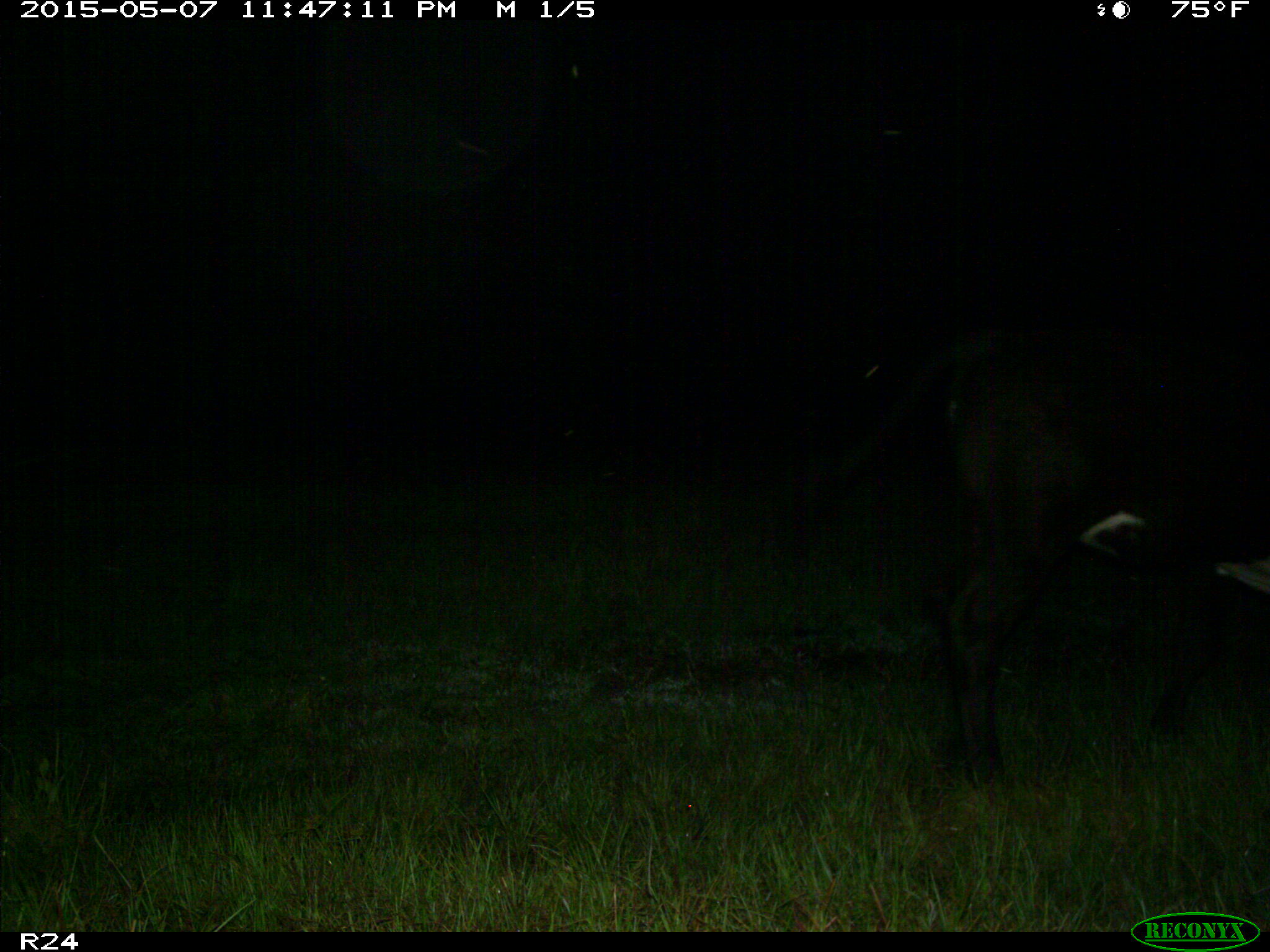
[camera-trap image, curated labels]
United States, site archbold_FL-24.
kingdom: Animalia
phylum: Chordata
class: Mammalia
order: Artiodactyla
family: Bovidae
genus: Bos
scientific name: Bos taurus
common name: domestic cow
Bos taurus (domestic cow).